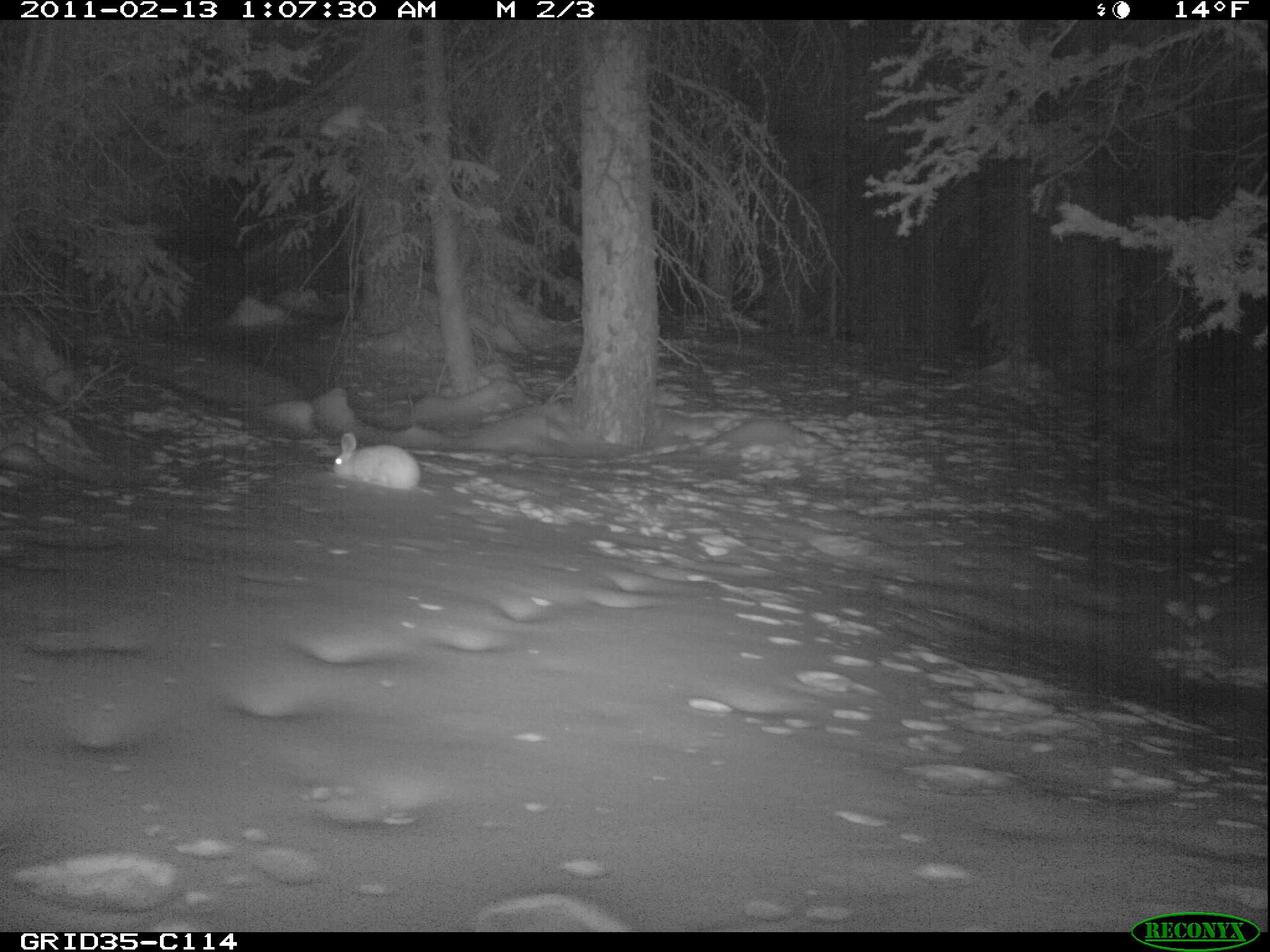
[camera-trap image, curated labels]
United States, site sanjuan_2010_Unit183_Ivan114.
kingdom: Animalia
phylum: Chordata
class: Mammalia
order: Lagomorpha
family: Leporidae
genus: Lepus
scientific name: Lepus americanus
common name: snowshoe hare